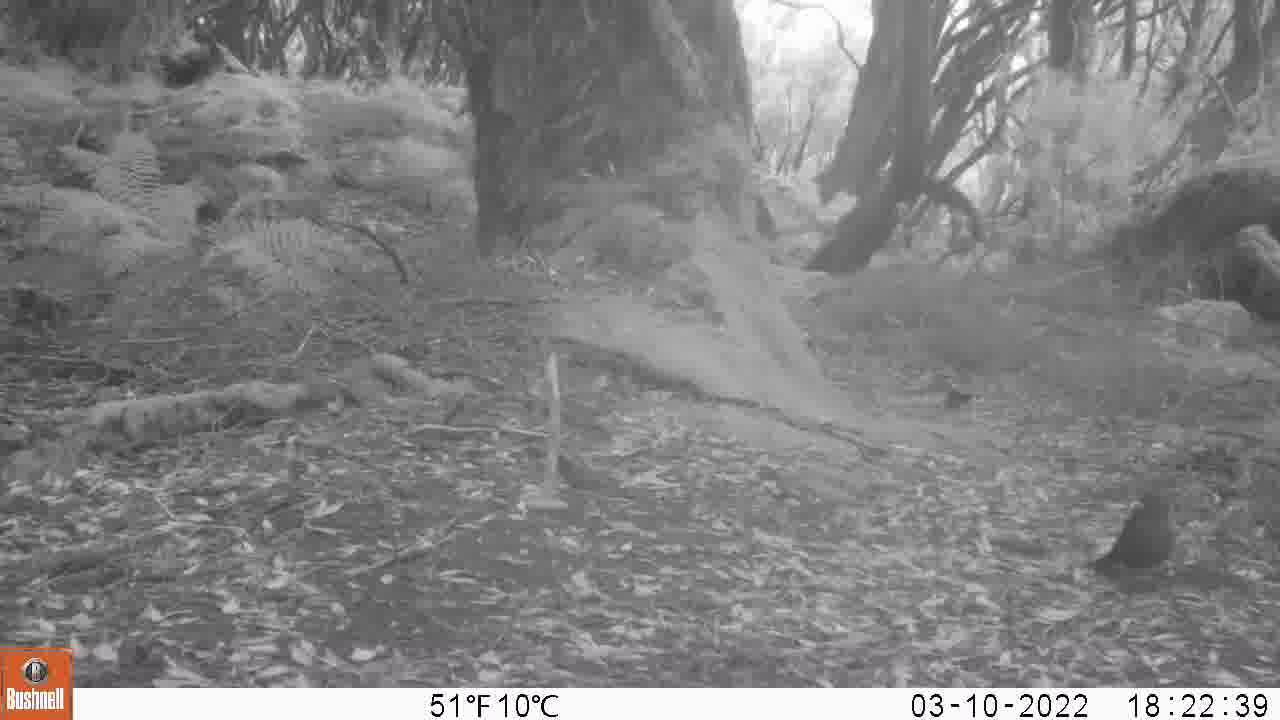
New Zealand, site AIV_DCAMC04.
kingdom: Animalia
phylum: Chordata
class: Aves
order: Passeriformes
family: Turdidae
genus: Turdus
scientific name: Turdus merula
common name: eurasian blackbird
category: blackbird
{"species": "blackbird (eurasian blackbird) (Turdus merula)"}